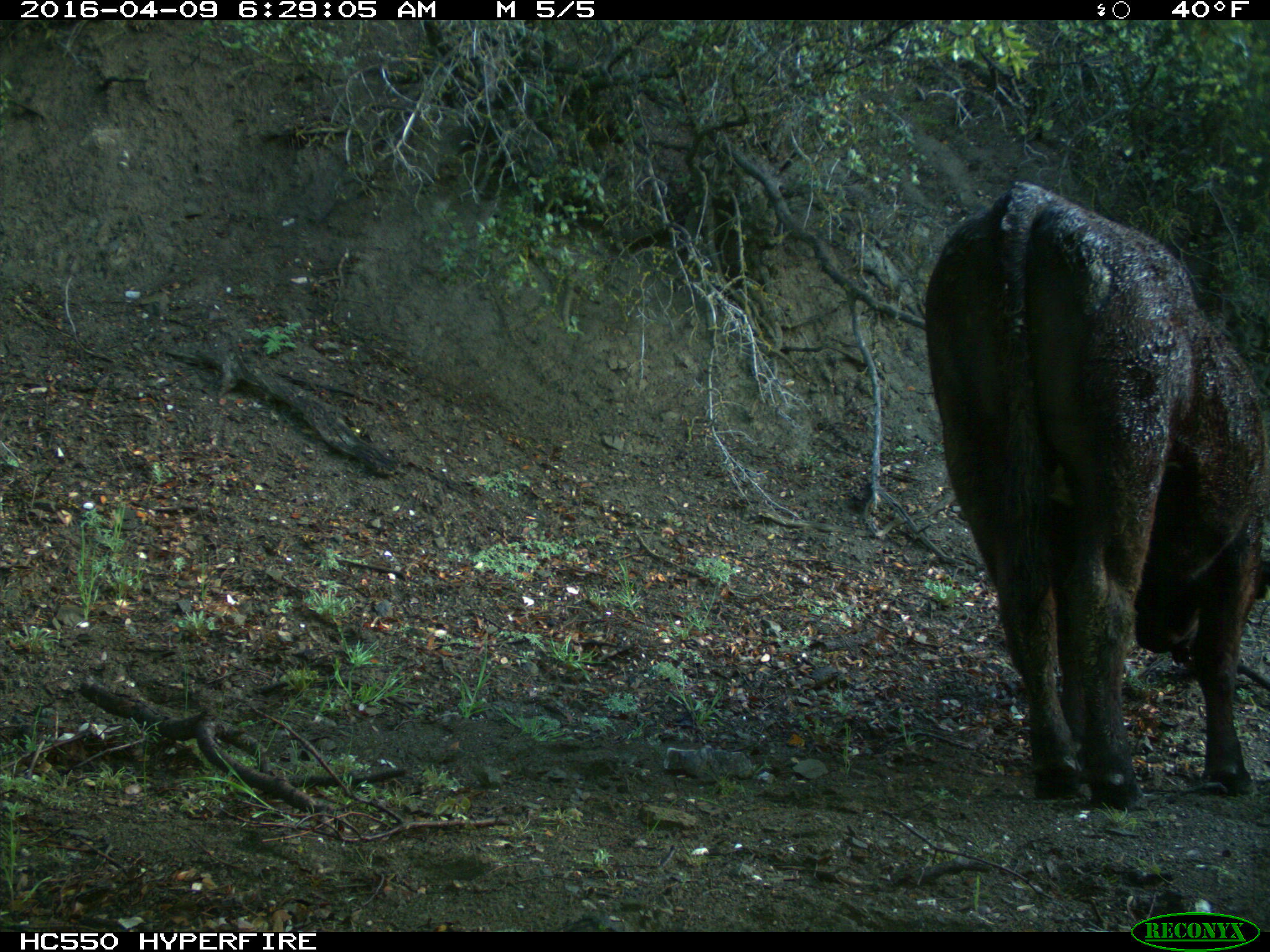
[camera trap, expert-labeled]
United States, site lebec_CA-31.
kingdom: Animalia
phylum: Chordata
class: Mammalia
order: Artiodactyla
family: Bovidae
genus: Bos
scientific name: Bos taurus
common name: domestic cow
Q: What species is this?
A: Bos taurus (domestic cow).